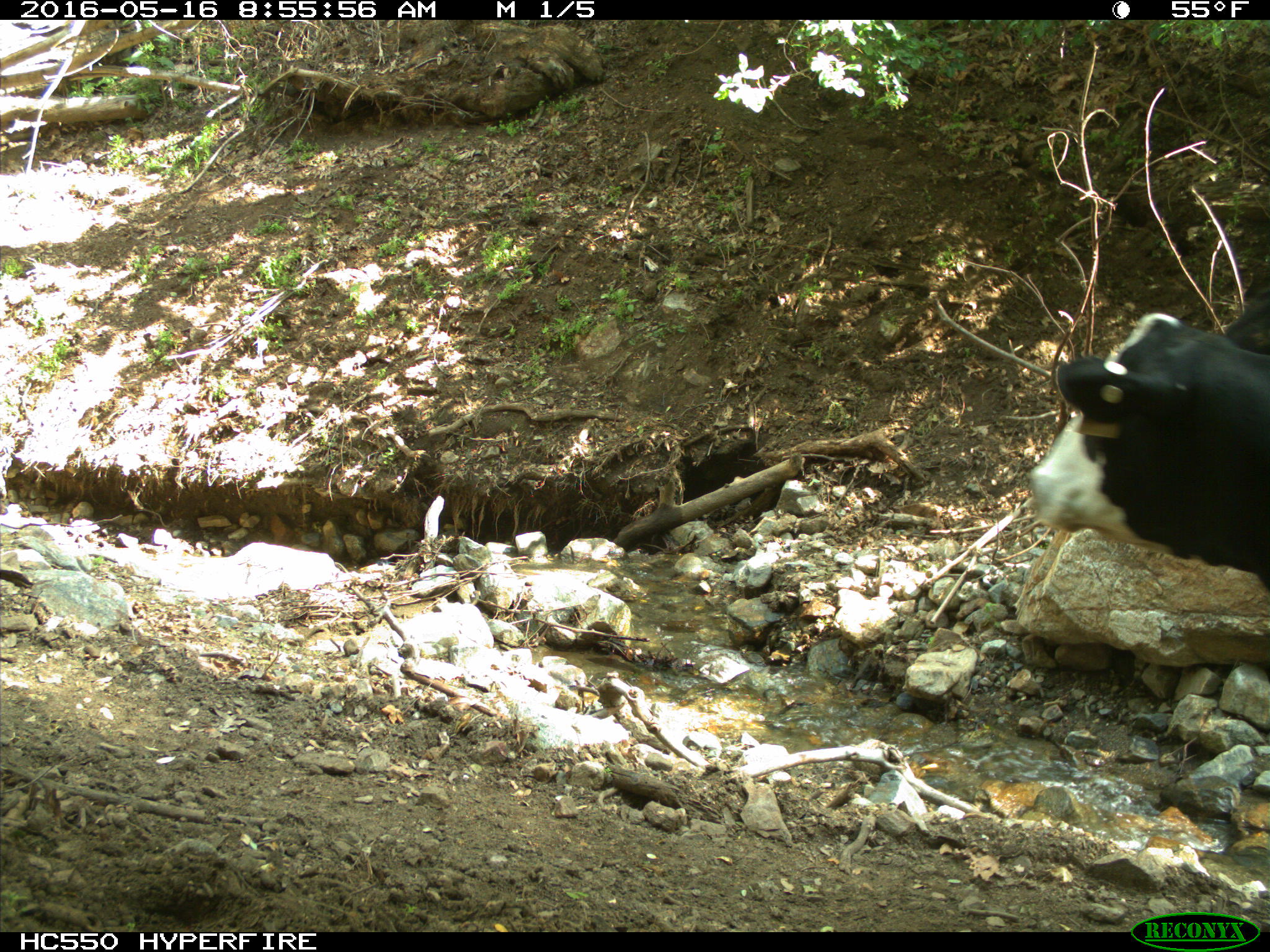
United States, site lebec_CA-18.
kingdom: Animalia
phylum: Chordata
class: Mammalia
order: Artiodactyla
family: Bovidae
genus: Bos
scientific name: Bos taurus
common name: domestic cow